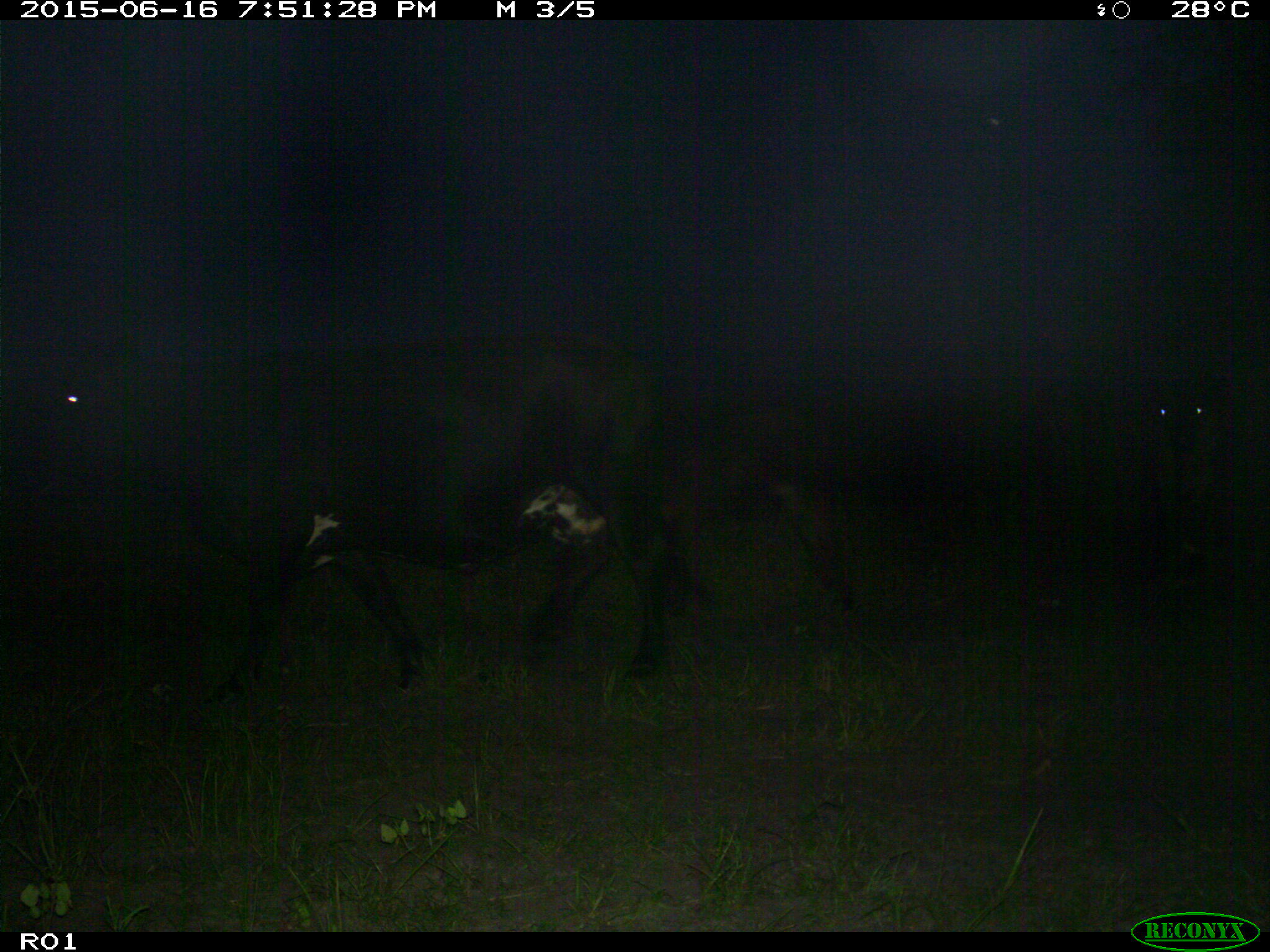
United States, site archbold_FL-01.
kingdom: Animalia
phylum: Chordata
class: Mammalia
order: Artiodactyla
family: Bovidae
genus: Bos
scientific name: Bos taurus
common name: domestic cow